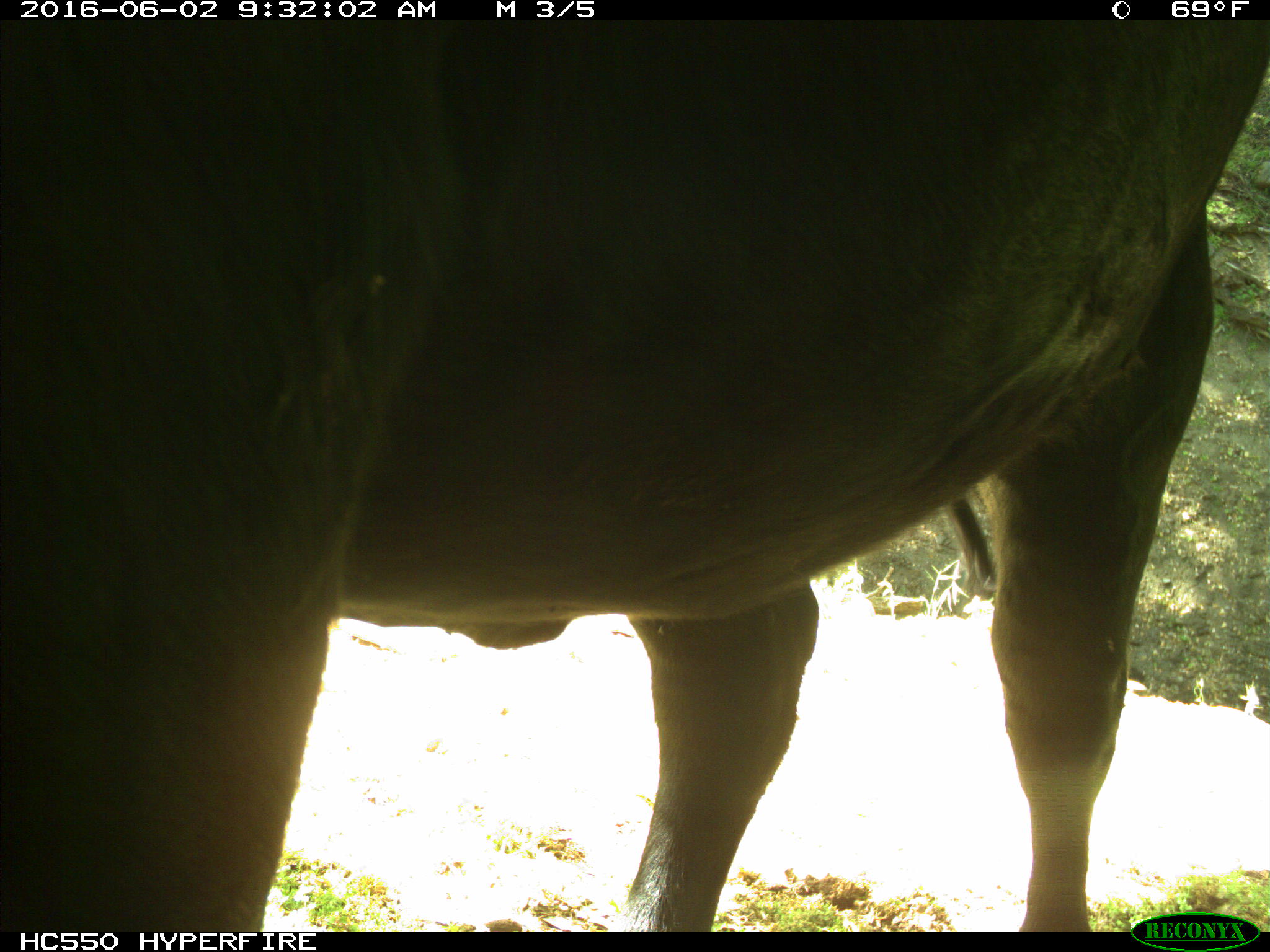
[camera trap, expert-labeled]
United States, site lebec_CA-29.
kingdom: Animalia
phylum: Chordata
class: Mammalia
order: Artiodactyla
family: Bovidae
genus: Bos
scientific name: Bos taurus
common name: domestic cow